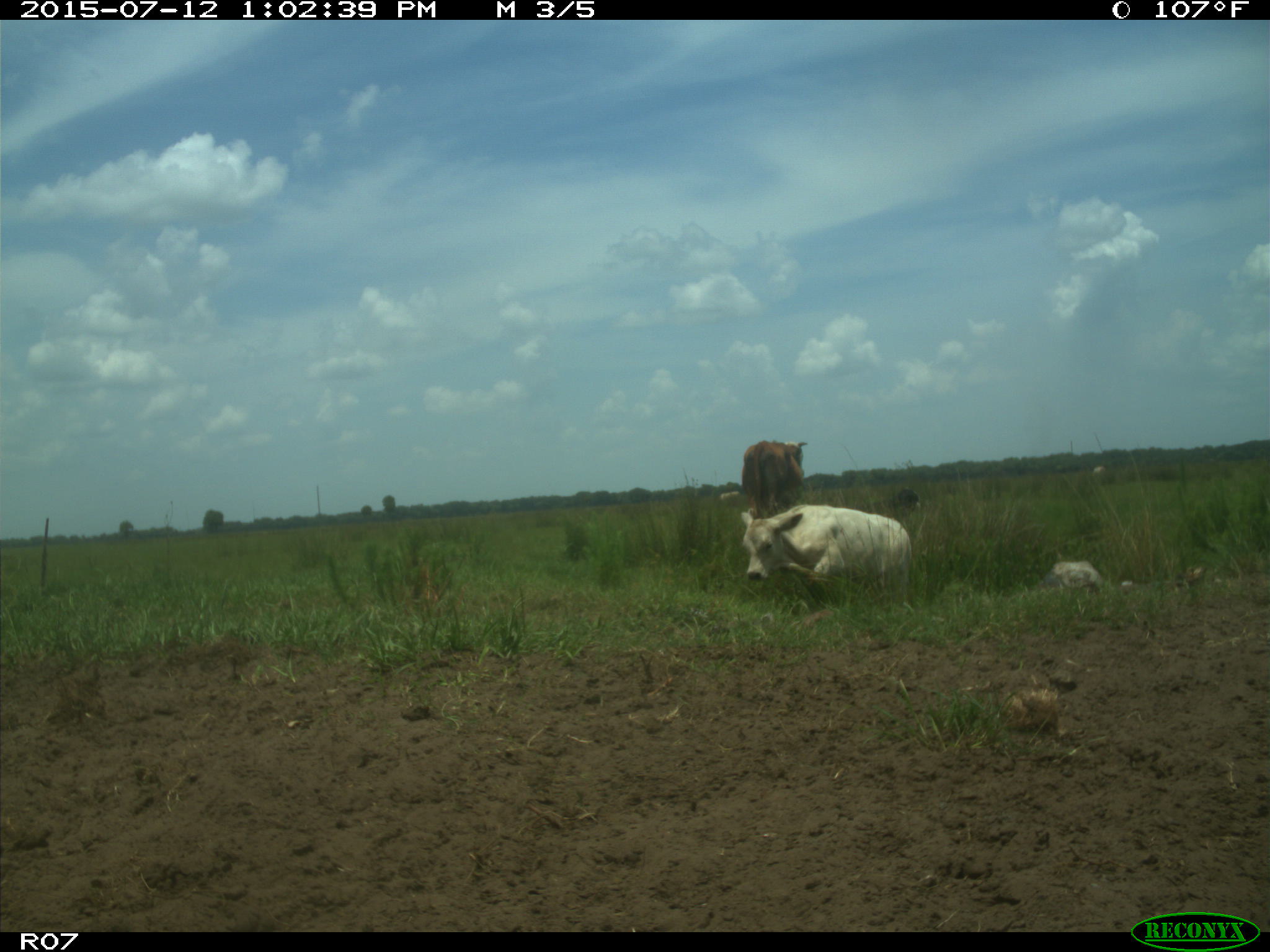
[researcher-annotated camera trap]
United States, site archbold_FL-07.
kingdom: Animalia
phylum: Chordata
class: Mammalia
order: Artiodactyla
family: Bovidae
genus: Bos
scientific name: Bos taurus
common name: domestic cow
Bos taurus (domestic cow).